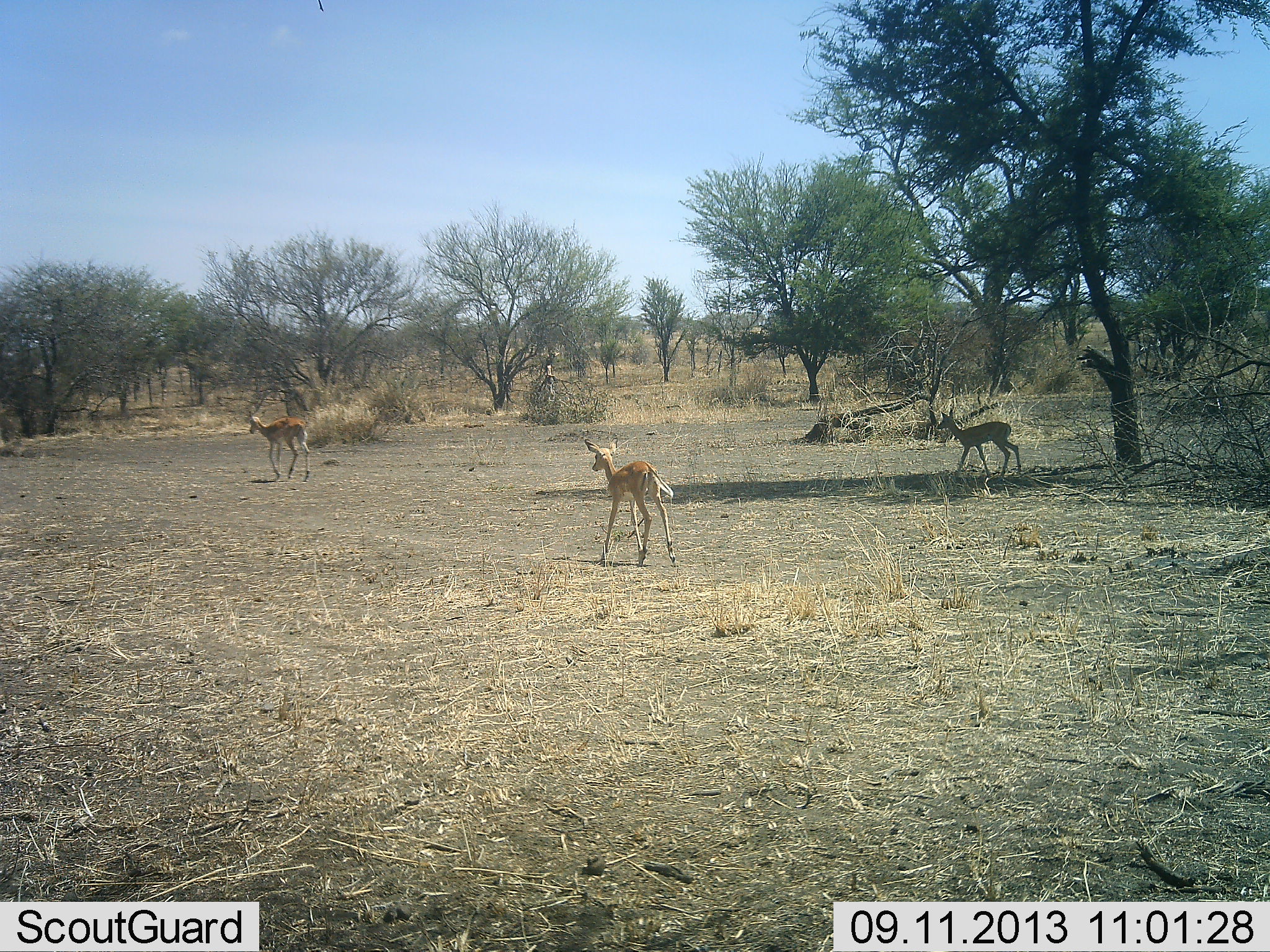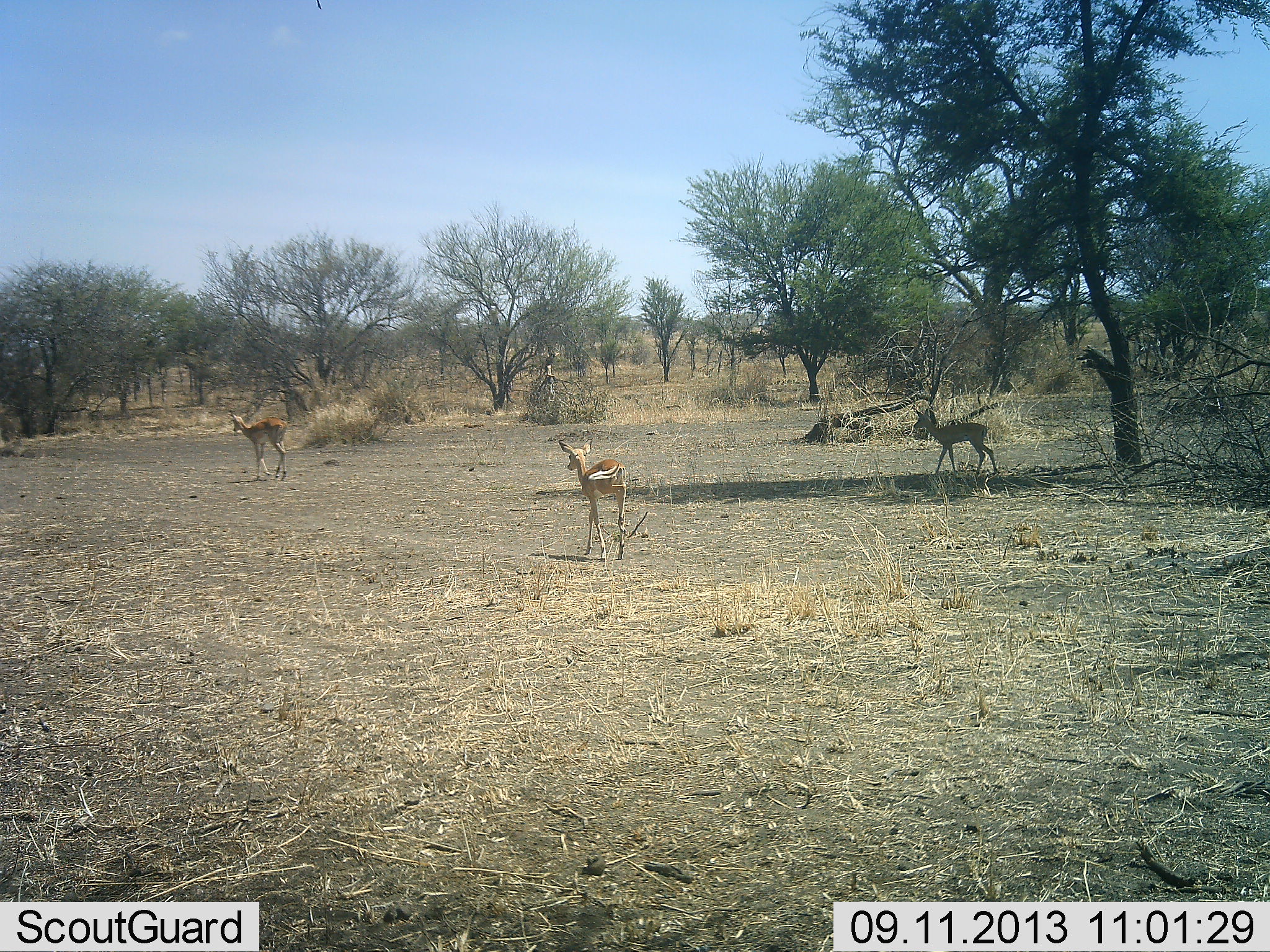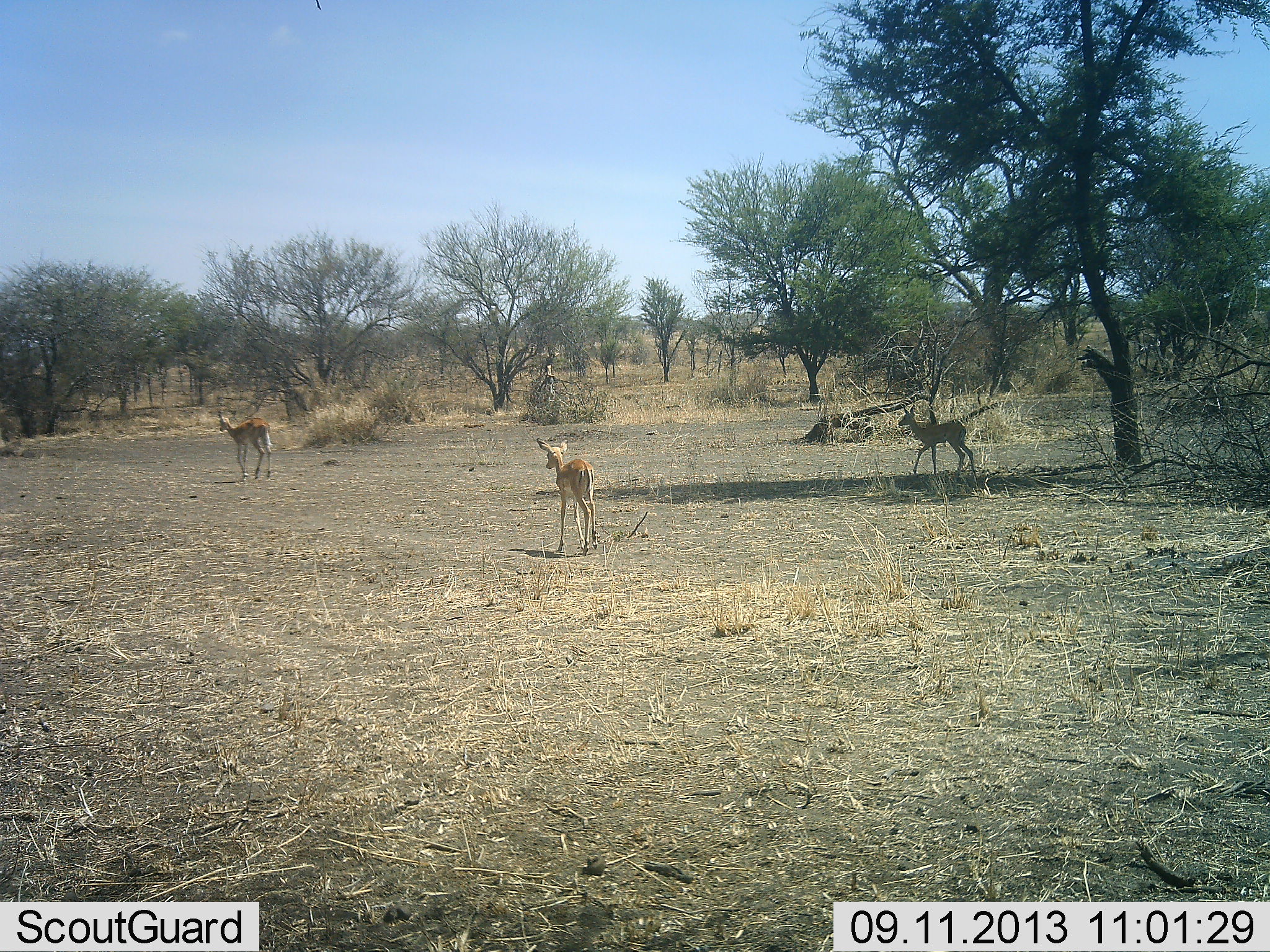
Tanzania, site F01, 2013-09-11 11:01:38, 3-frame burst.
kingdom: Animalia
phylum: Chordata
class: Mammalia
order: Artiodactyla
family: Bovidae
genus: Aepyceros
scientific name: Aepyceros melampus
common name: impala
Impala (Aepyceros melampus), count 3. Behavior (volunteer vote fractions): standing 8%, resting 0%, moving 100%, interacting 0%. Young present (vote fraction): 31%. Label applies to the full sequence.